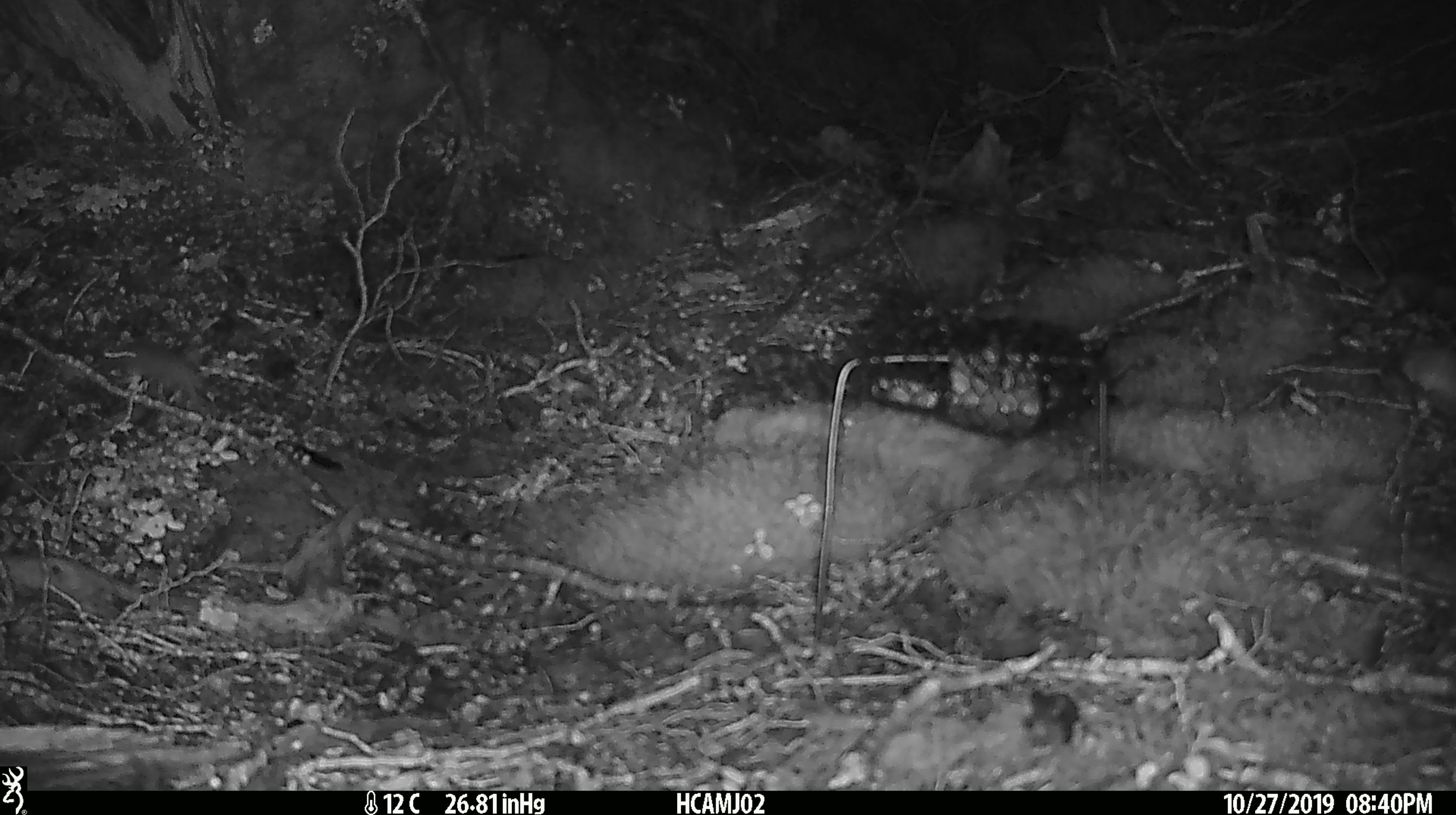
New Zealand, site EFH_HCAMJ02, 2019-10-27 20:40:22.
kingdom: Animalia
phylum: Chordata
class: Mammalia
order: Rodentia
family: Muridae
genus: Mus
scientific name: Mus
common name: mouse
Mouse (Mus).